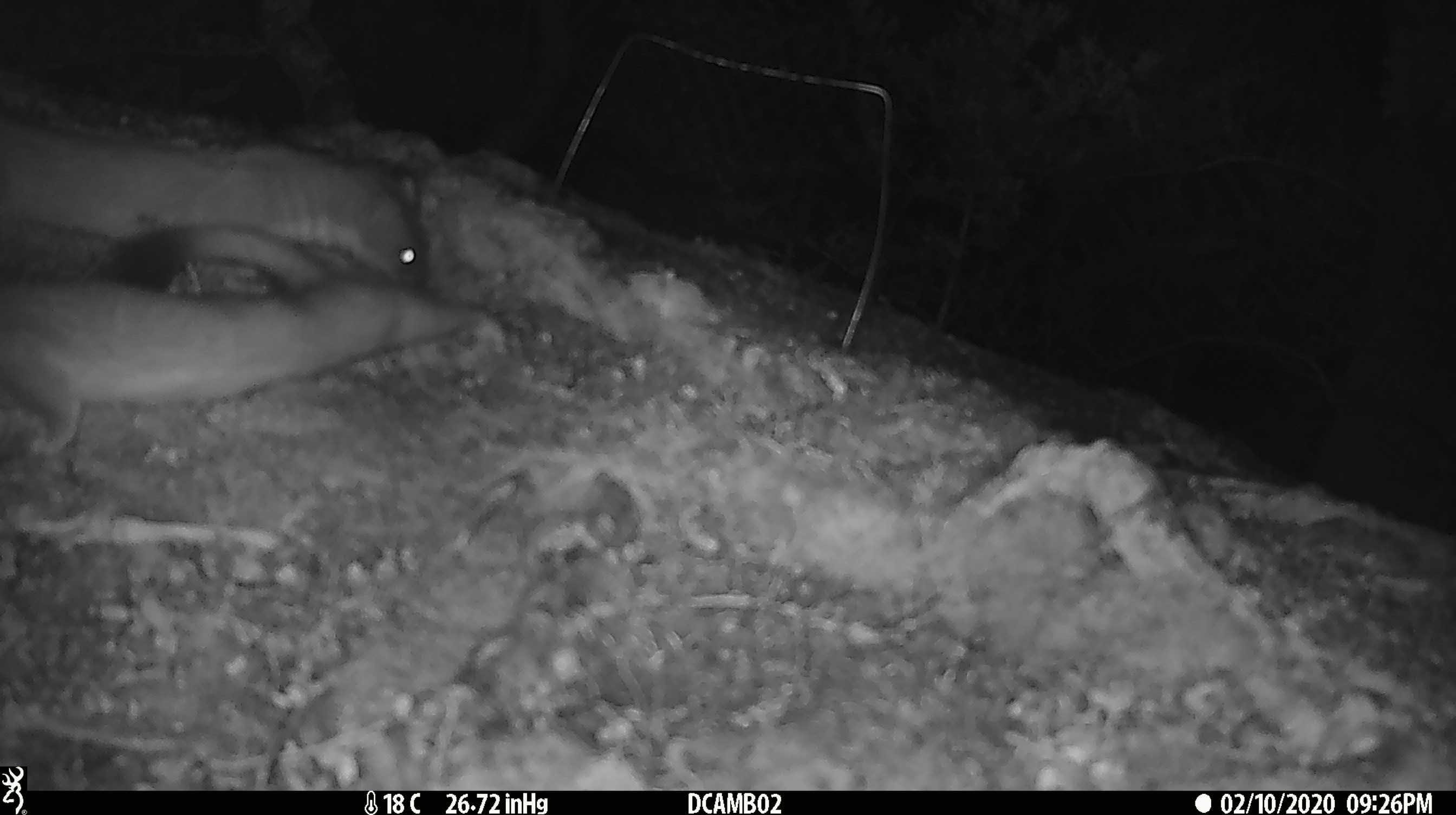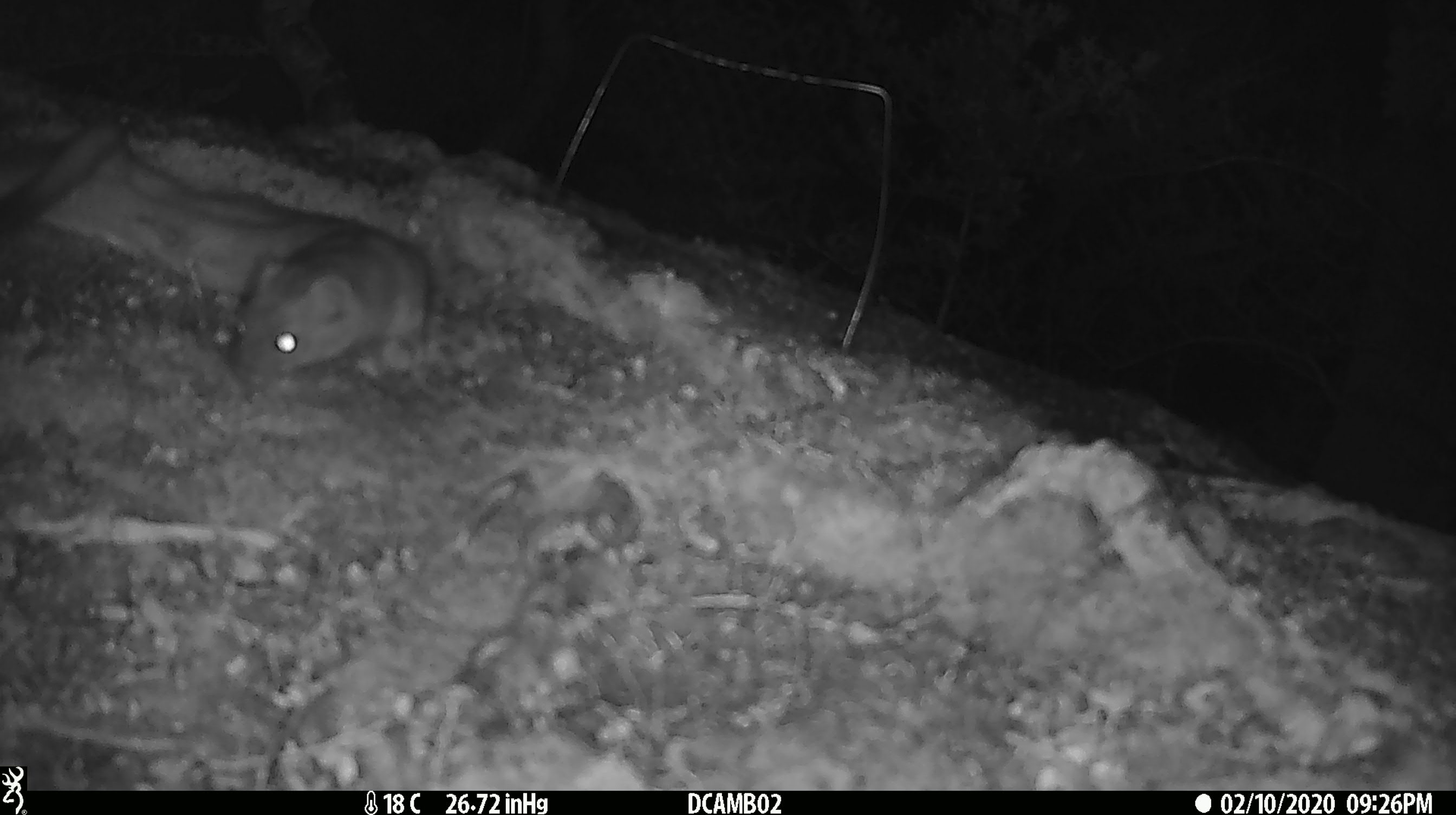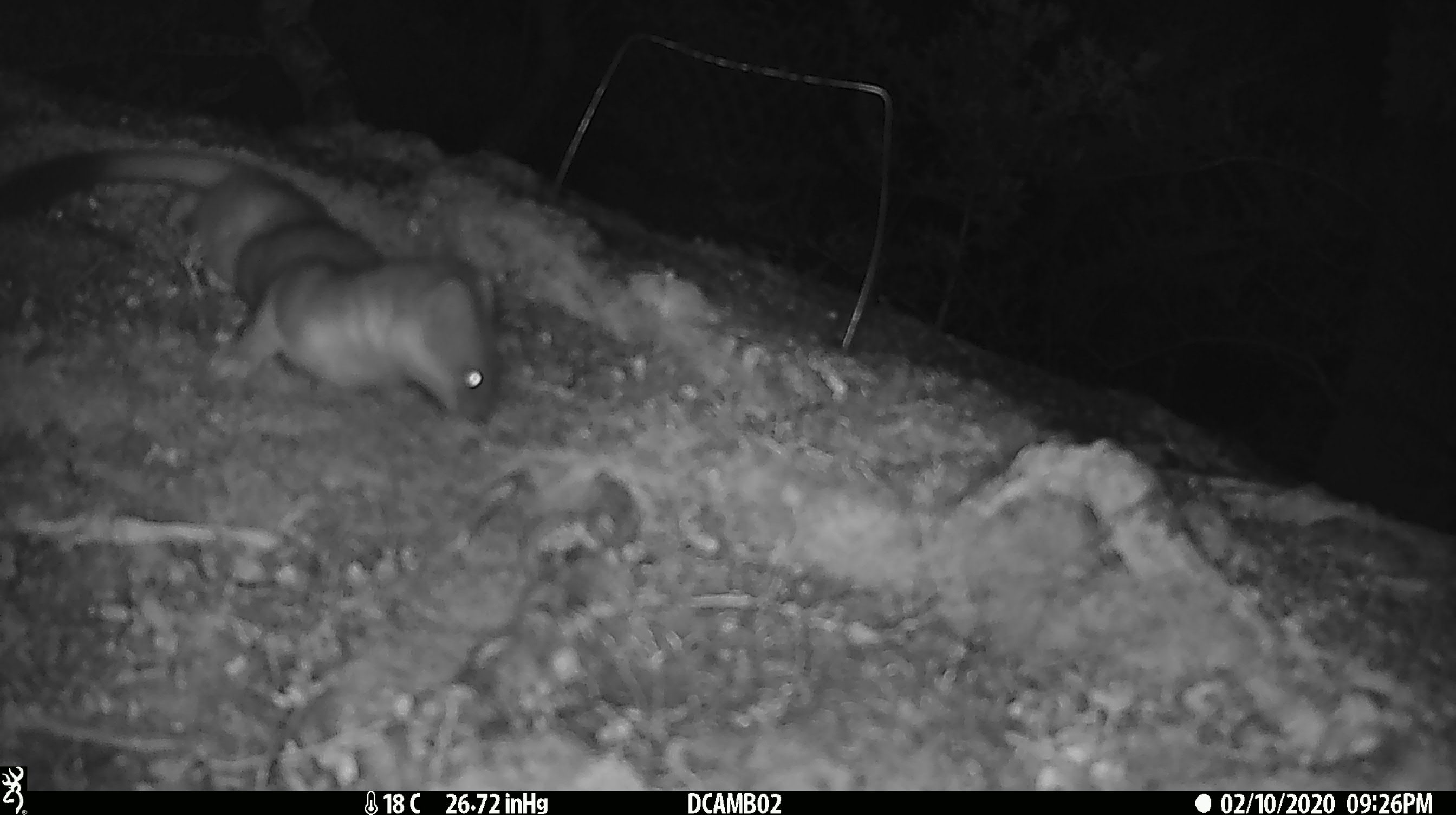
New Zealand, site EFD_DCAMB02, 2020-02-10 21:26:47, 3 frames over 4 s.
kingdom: Animalia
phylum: Chordata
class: Mammalia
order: Carnivora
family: Mustelidae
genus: Mustela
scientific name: Mustela erminea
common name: stoat